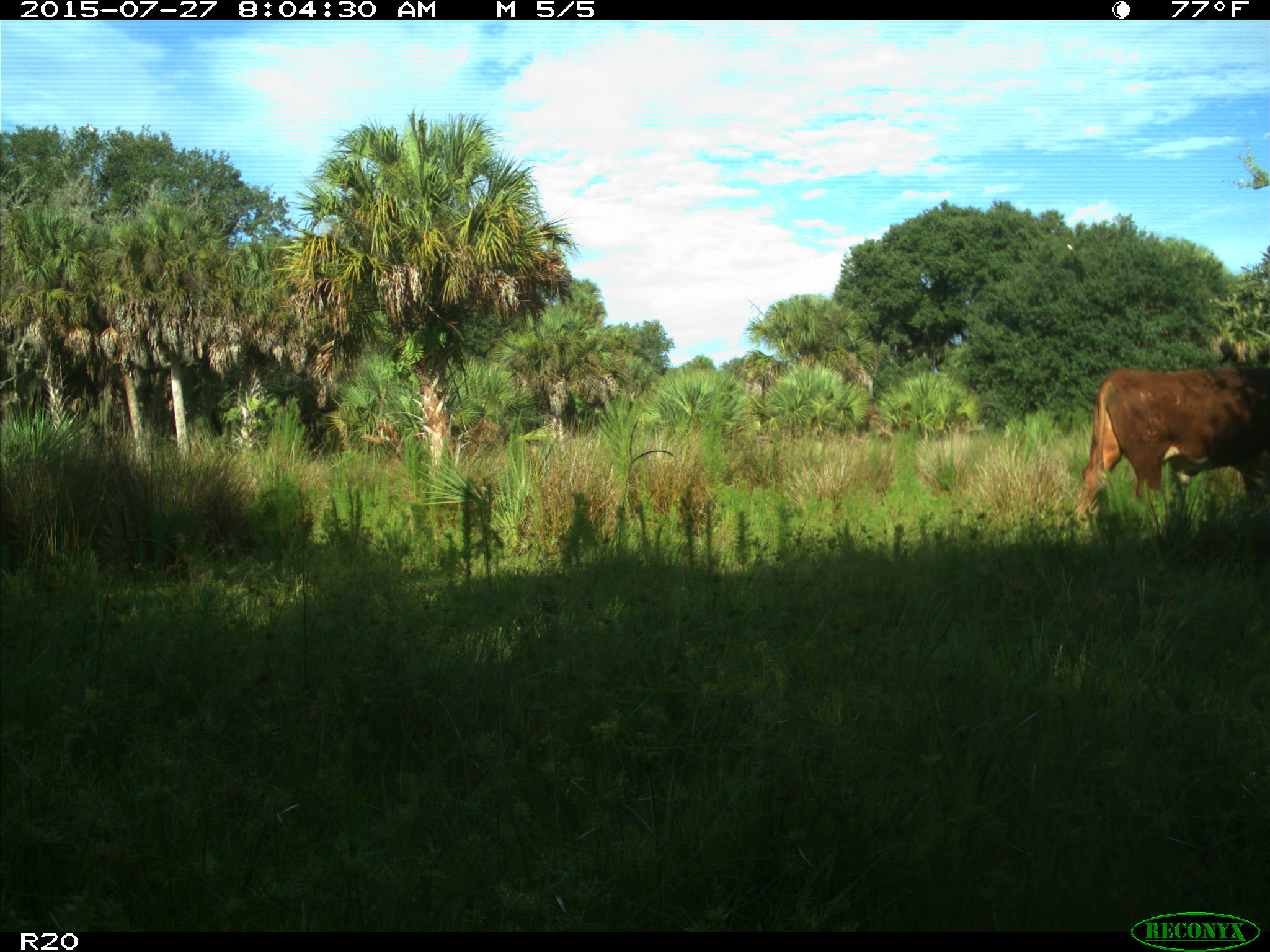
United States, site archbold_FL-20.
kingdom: Animalia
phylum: Chordata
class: Mammalia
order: Artiodactyla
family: Bovidae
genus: Bos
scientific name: Bos taurus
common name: domestic cow